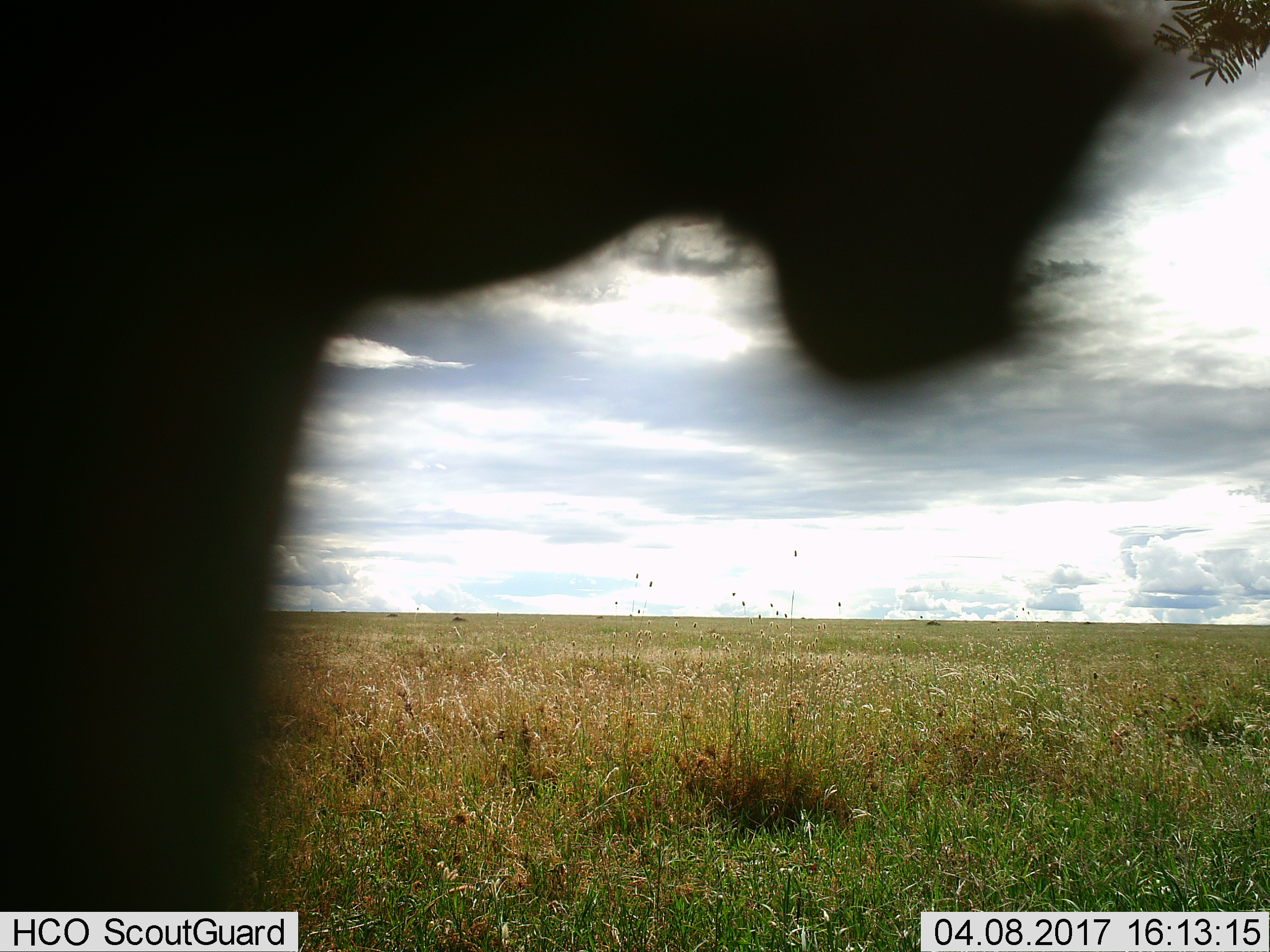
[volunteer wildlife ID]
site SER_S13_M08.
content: unidentified animal